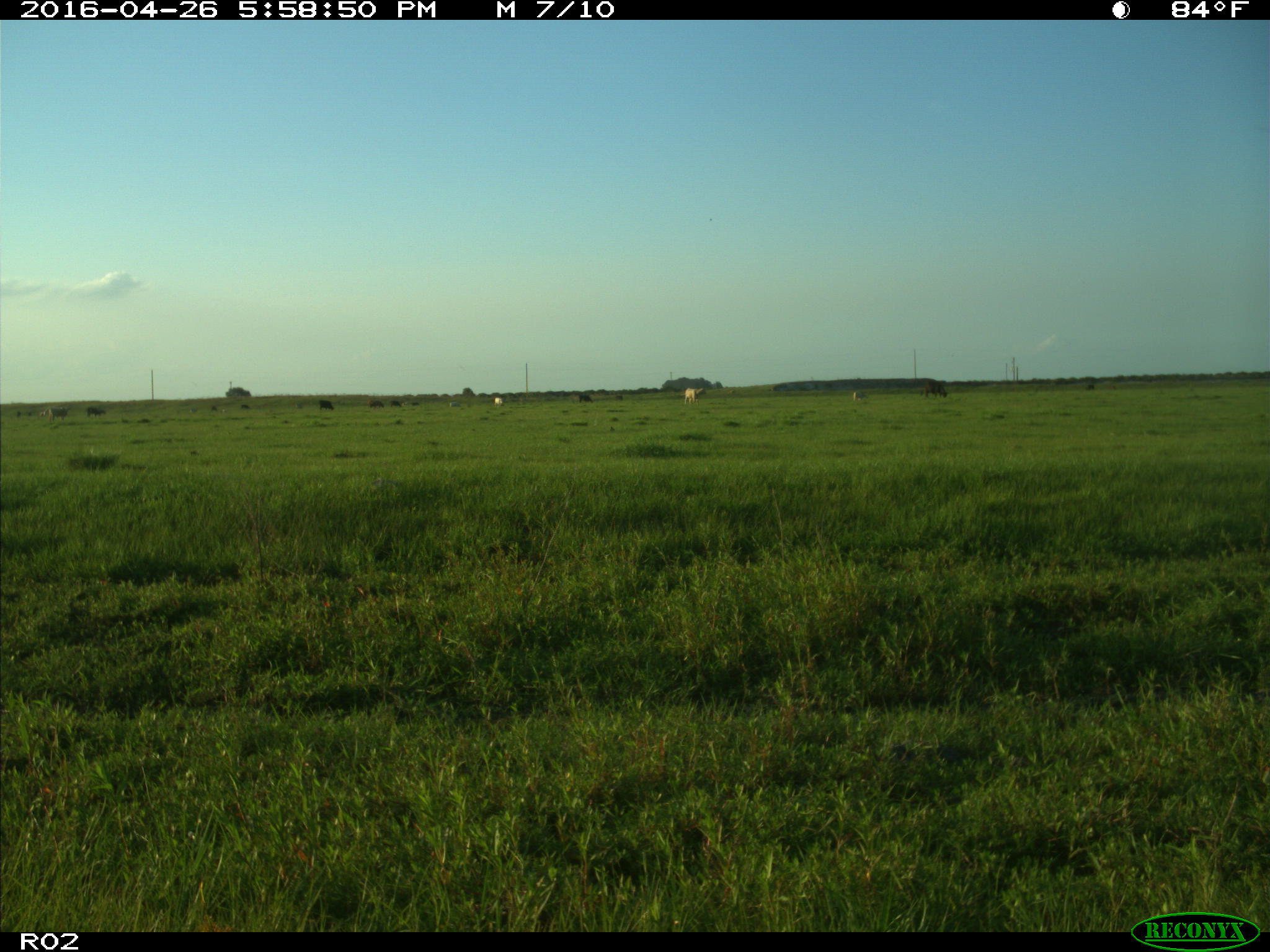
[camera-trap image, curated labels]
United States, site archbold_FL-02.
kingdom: Animalia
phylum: Chordata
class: Mammalia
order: Artiodactyla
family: Bovidae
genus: Bos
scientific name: Bos taurus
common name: domestic cow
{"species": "Bos taurus (domestic cow)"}